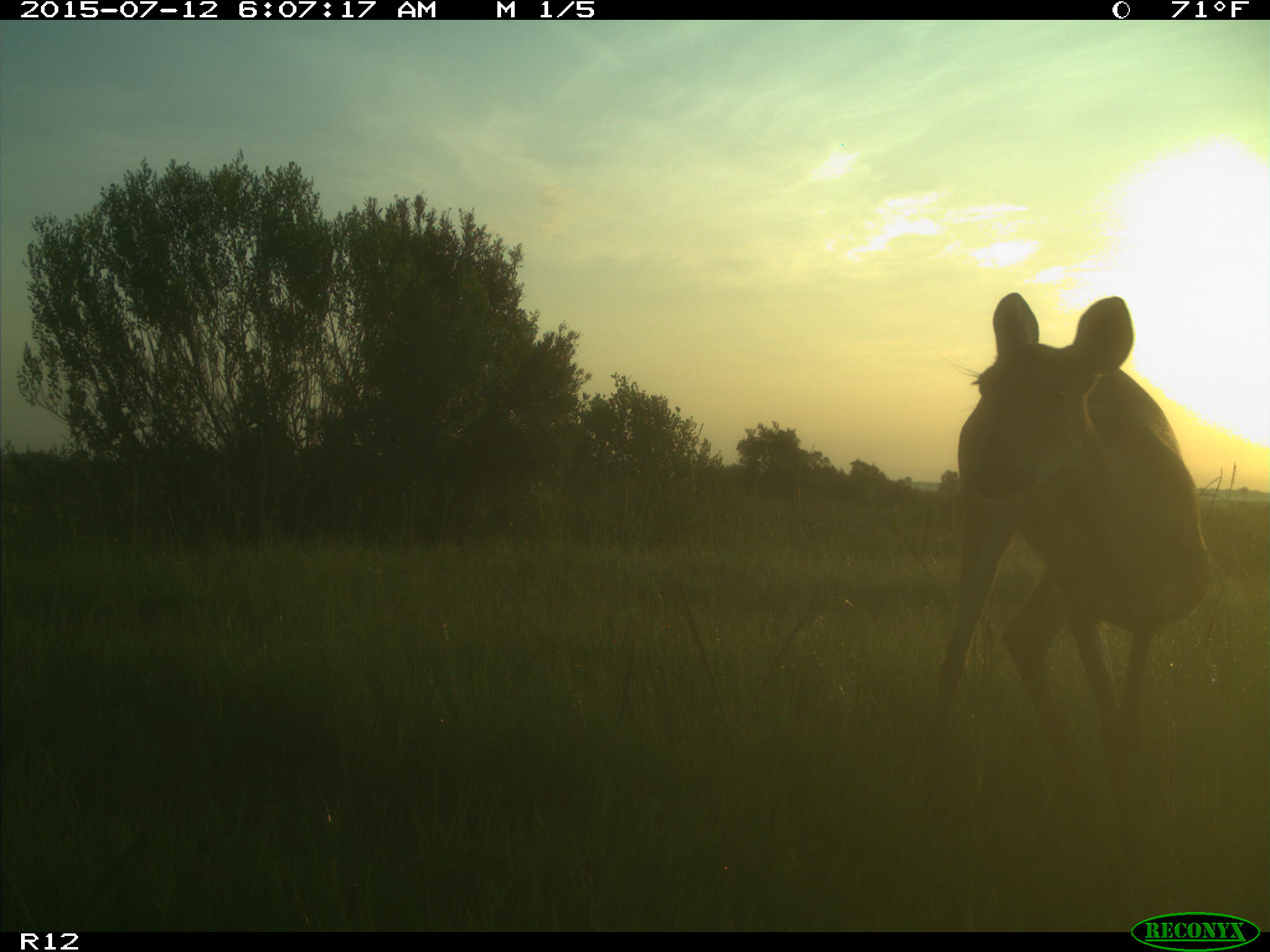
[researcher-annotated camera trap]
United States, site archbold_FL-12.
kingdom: Animalia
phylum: Chordata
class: Mammalia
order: Artiodactyla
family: Cervidae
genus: Odocoileus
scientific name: Odocoileus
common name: deer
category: unidentified deer